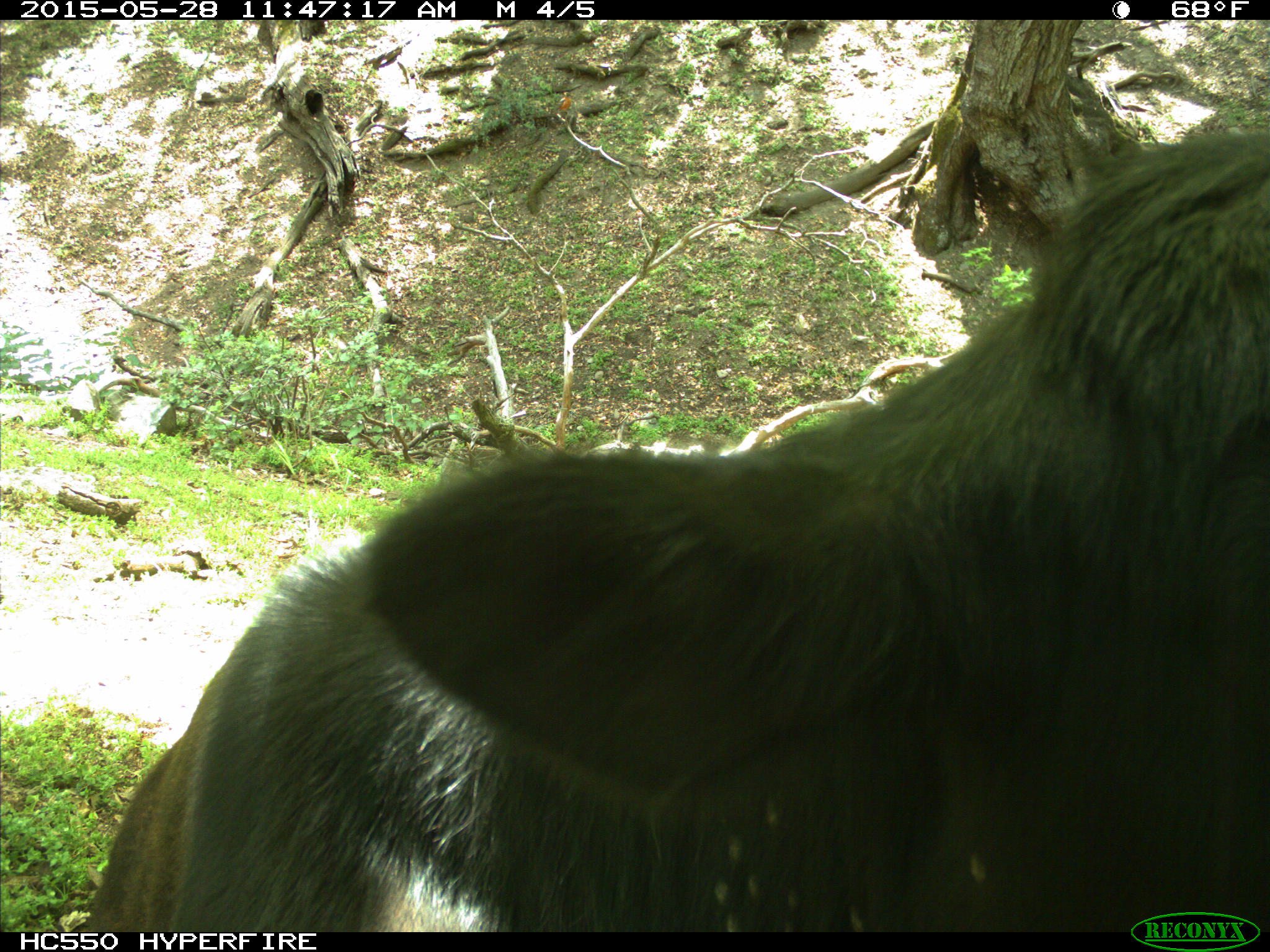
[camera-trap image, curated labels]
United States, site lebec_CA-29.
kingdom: Animalia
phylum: Chordata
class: Mammalia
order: Artiodactyla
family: Bovidae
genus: Bos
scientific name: Bos taurus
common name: domestic cow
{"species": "Bos taurus (domestic cow)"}